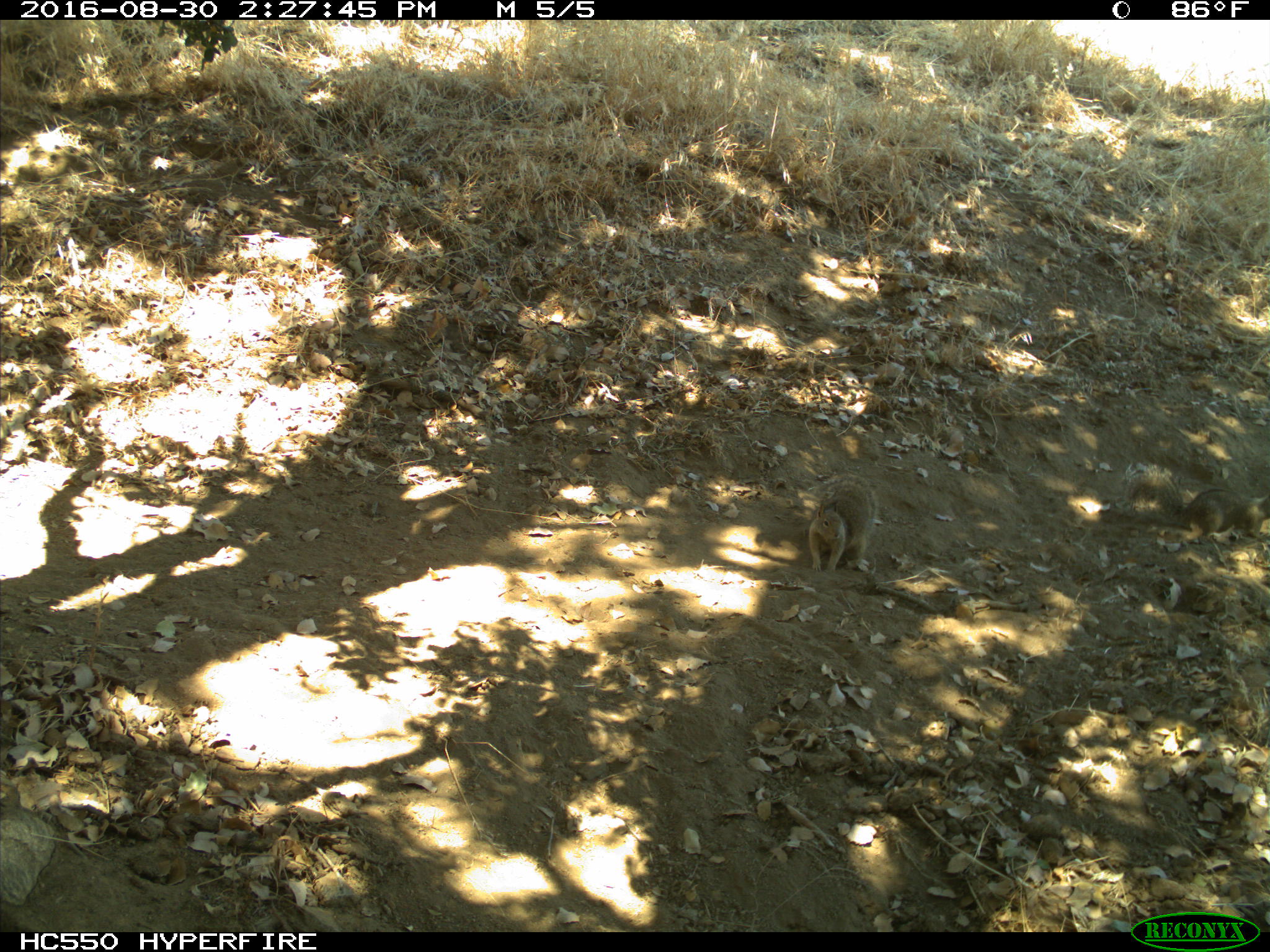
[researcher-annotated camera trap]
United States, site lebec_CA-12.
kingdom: Animalia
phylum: Chordata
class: Mammalia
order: Rodentia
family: Sciuridae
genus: Otospermophilus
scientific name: Otospermophilus beecheyi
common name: california ground squirrel